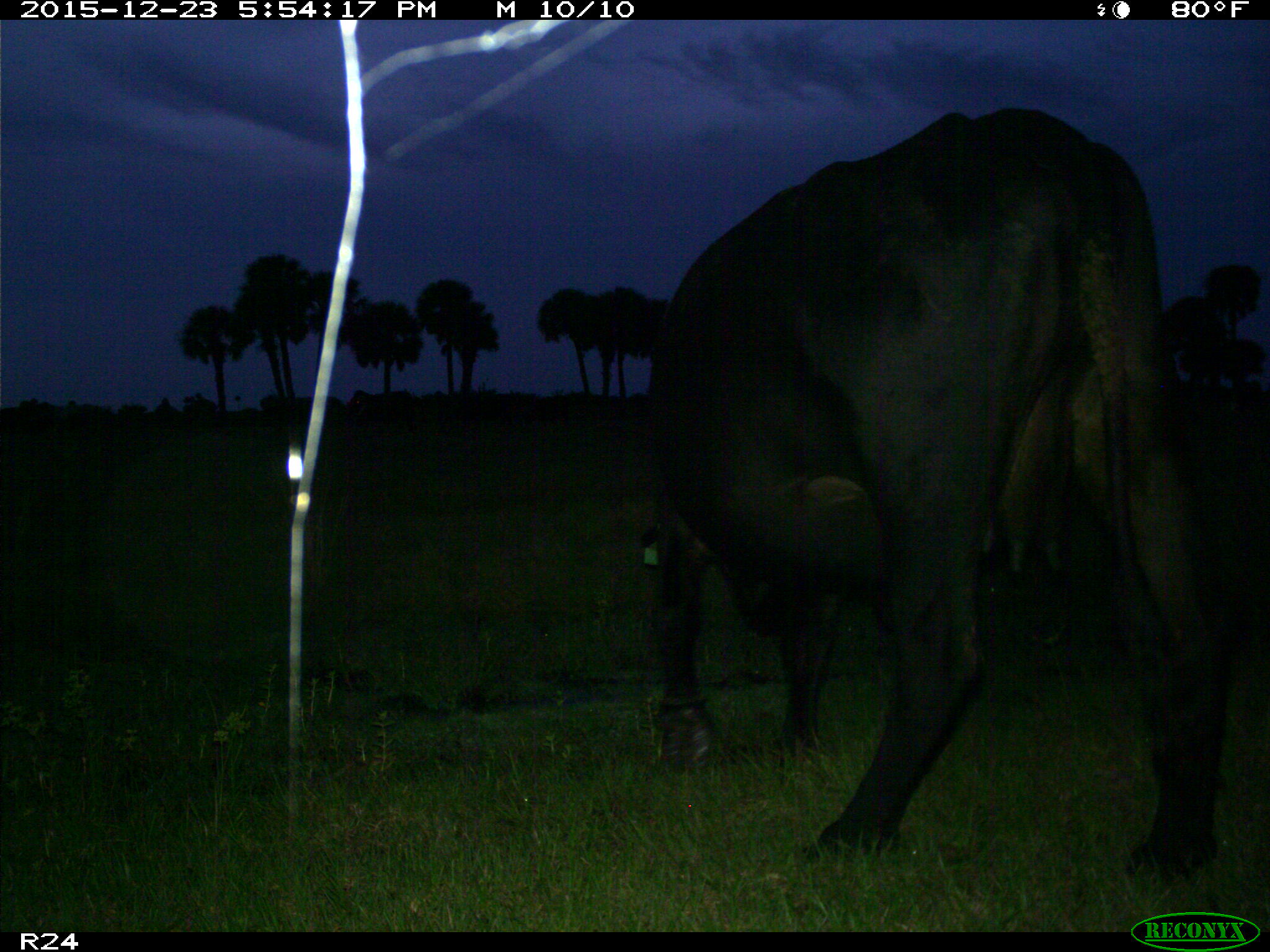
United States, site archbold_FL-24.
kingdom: Animalia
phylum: Chordata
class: Mammalia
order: Artiodactyla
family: Bovidae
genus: Bos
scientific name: Bos taurus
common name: domestic cow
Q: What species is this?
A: Bos taurus (domestic cow).